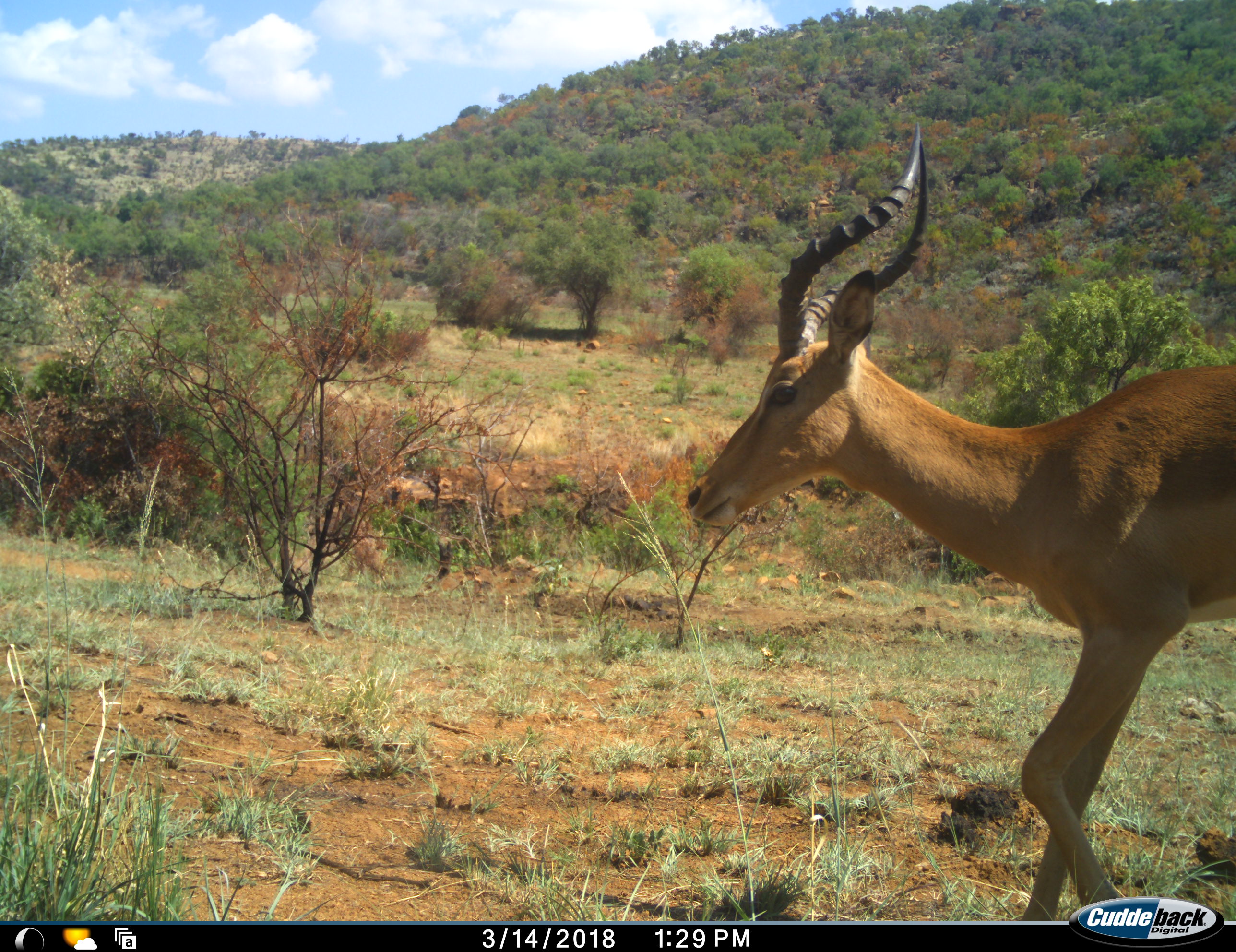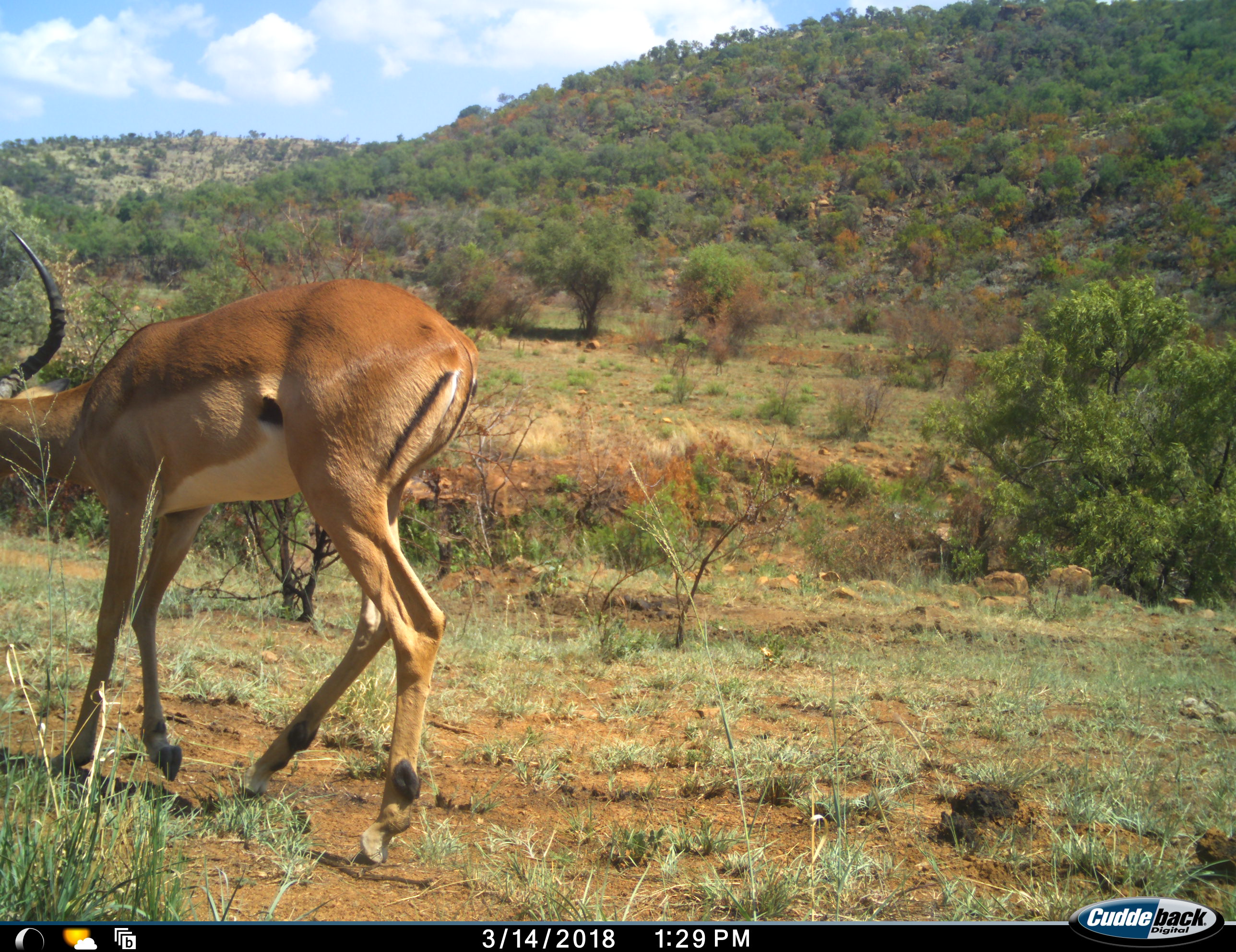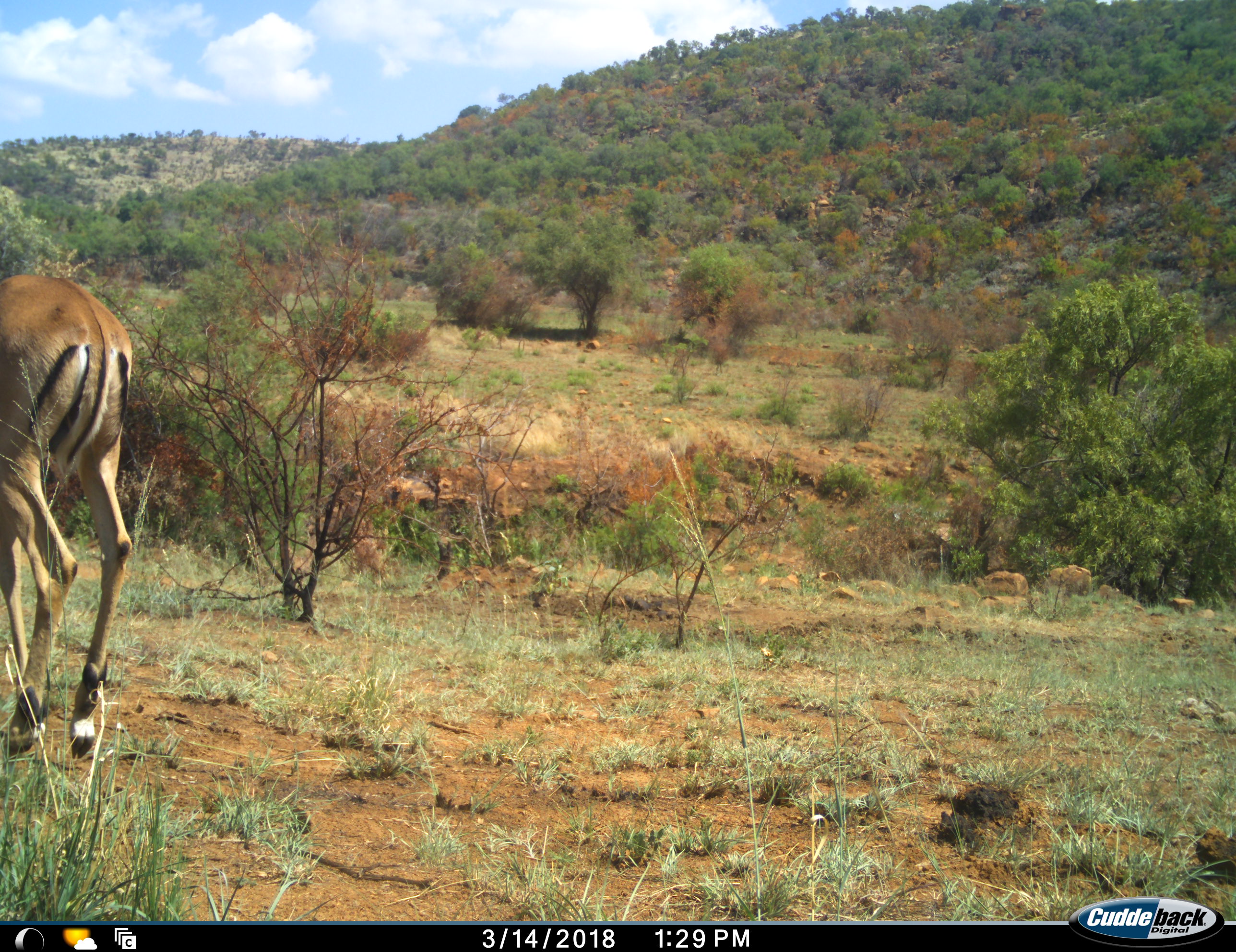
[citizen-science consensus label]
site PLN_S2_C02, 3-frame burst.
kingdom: Animalia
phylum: Chordata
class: Mammalia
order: Artiodactyla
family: Bovidae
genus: Aepyceros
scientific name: Aepyceros melampus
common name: impala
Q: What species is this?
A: Impala (Aepyceros melampus).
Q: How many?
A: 1.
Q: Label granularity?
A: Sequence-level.